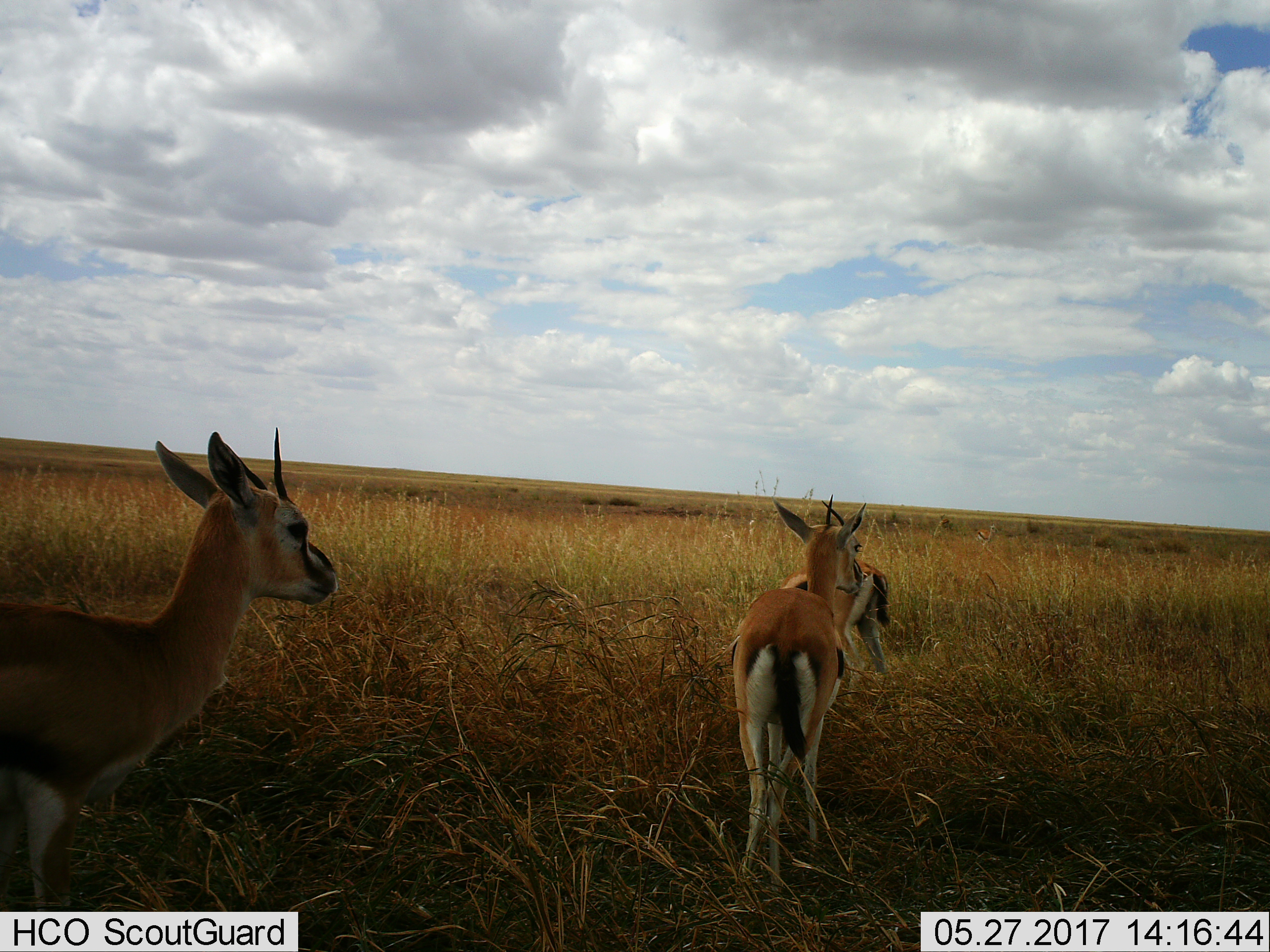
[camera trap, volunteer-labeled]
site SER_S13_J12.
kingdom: Animalia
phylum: Chordata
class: Mammalia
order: Artiodactyla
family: Bovidae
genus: Eudorcas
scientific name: Eudorcas thomsonii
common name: thomson's gazelle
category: gazellethomsons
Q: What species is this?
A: Gazellethomsons (thomson's gazelle) (Eudorcas thomsonii).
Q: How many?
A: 4.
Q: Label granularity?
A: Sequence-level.